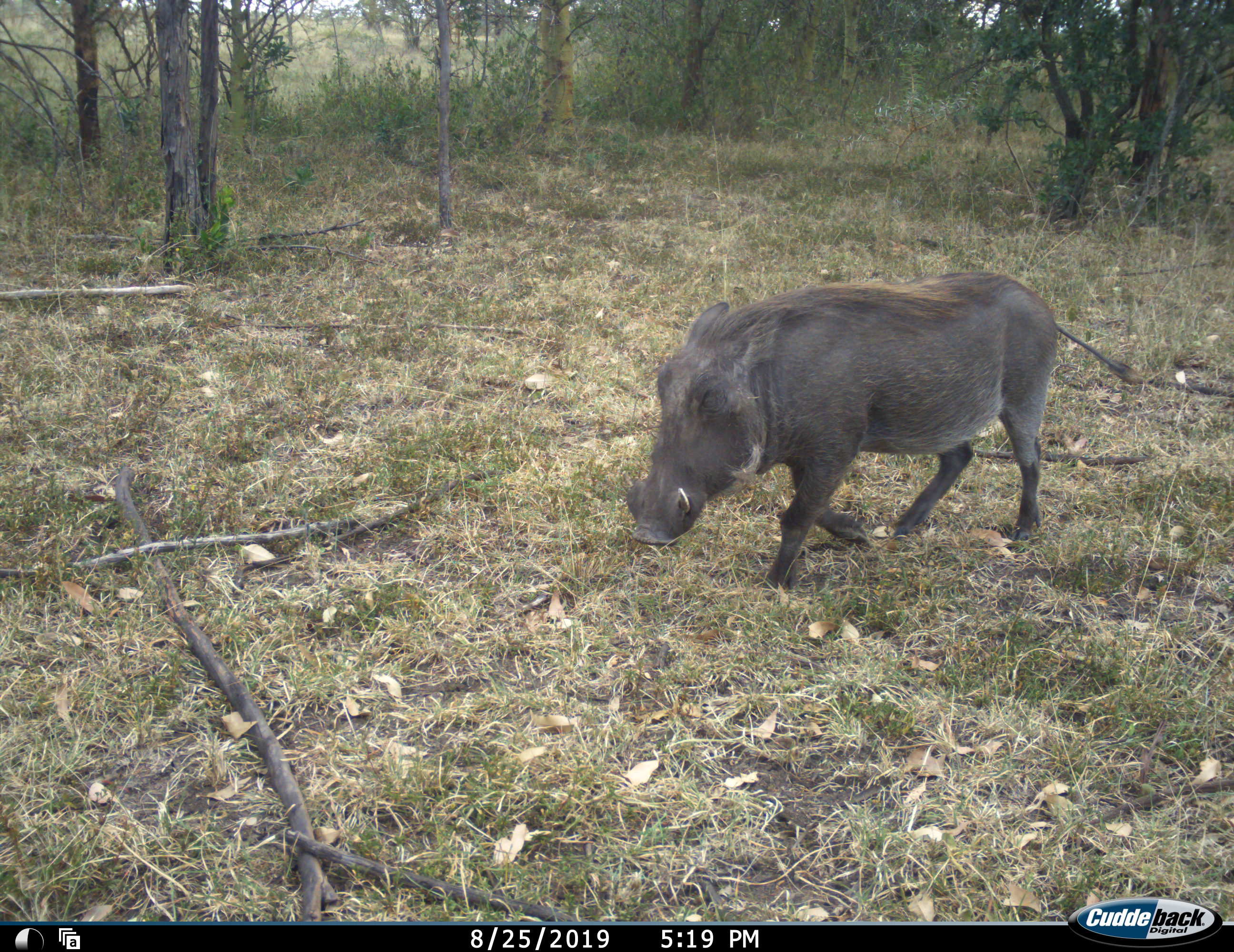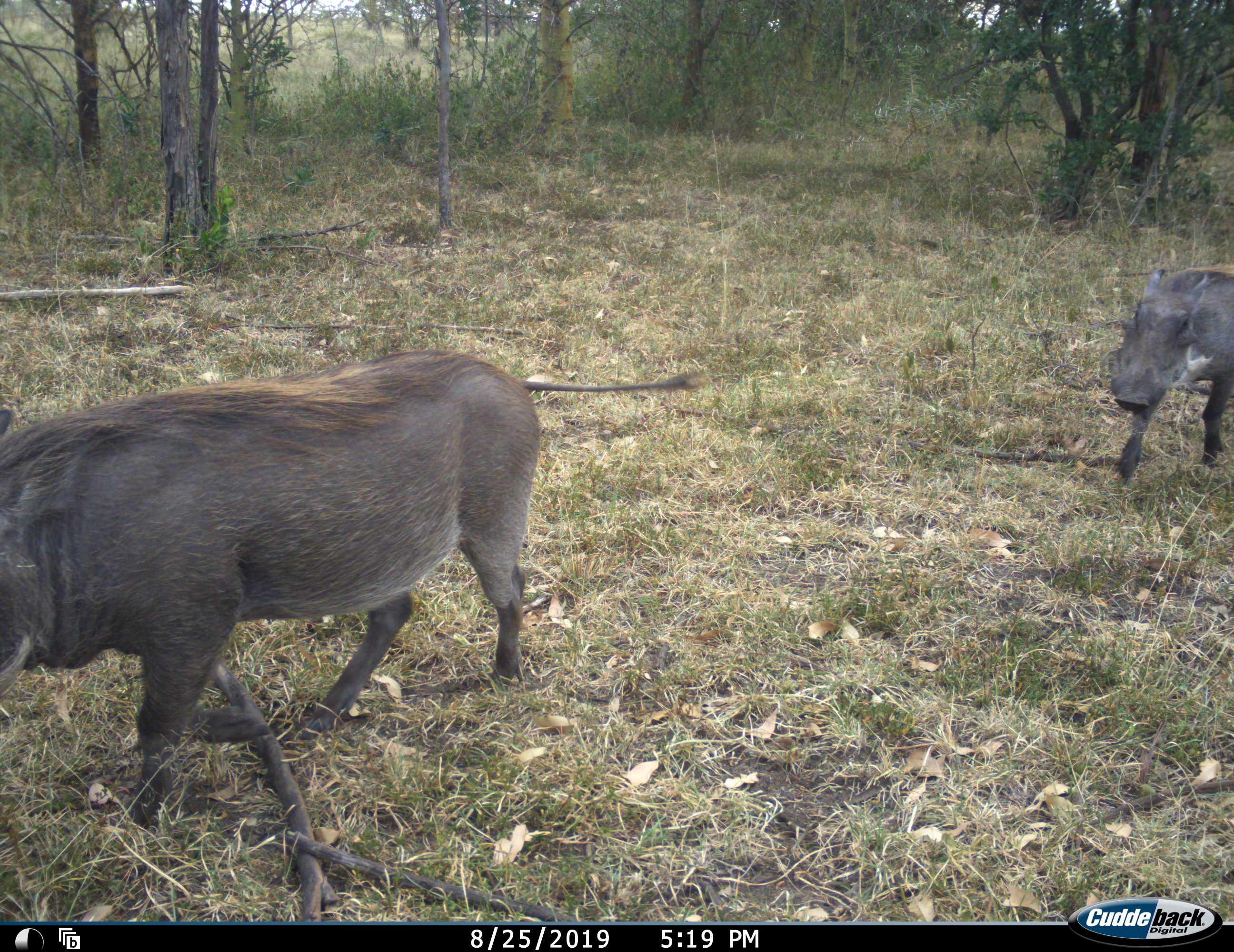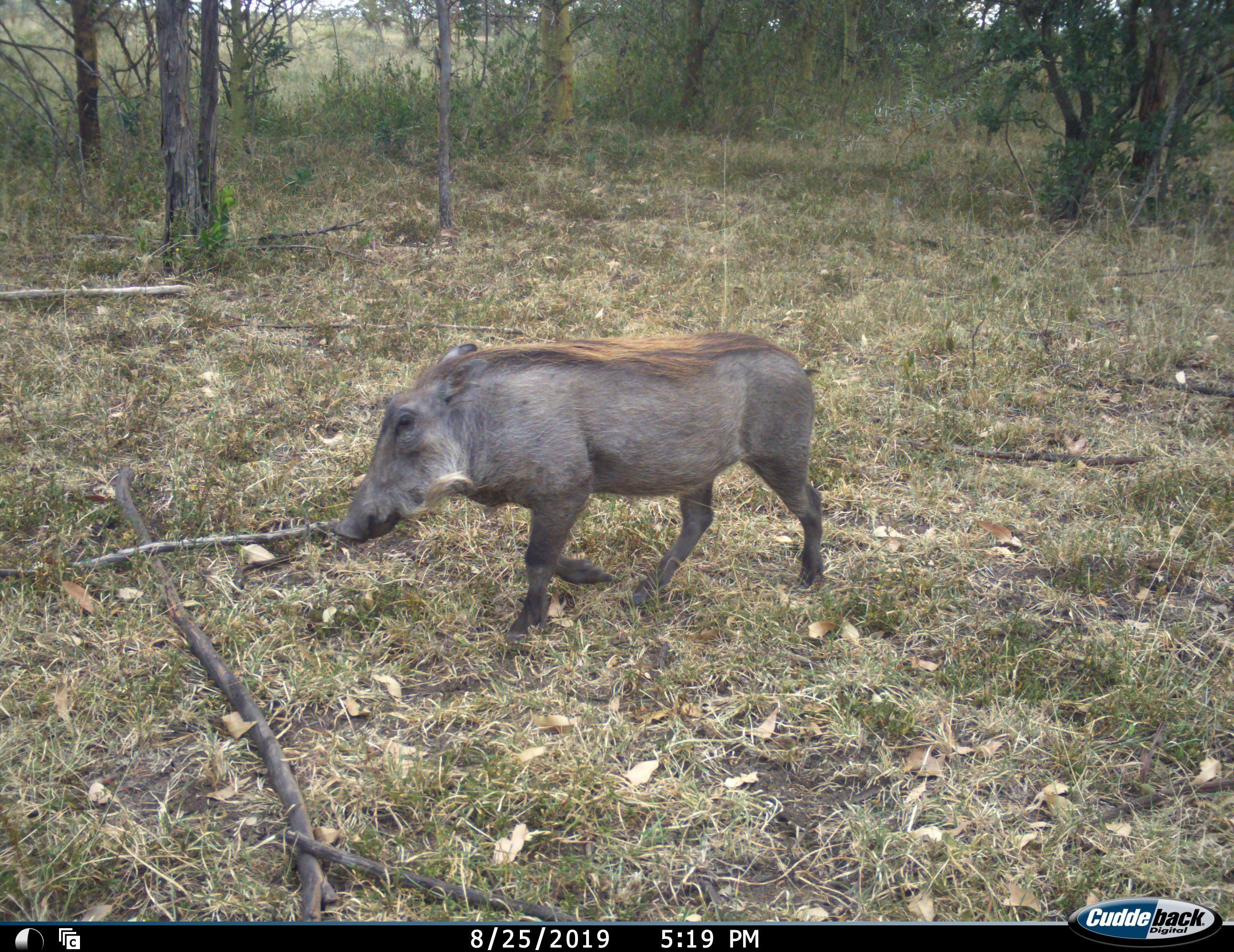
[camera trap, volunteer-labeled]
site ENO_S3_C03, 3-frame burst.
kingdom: Animalia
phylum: Chordata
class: Mammalia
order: Artiodactyla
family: Suidae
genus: Phacochoerus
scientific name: Phacochoerus africanus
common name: warthog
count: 2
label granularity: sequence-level